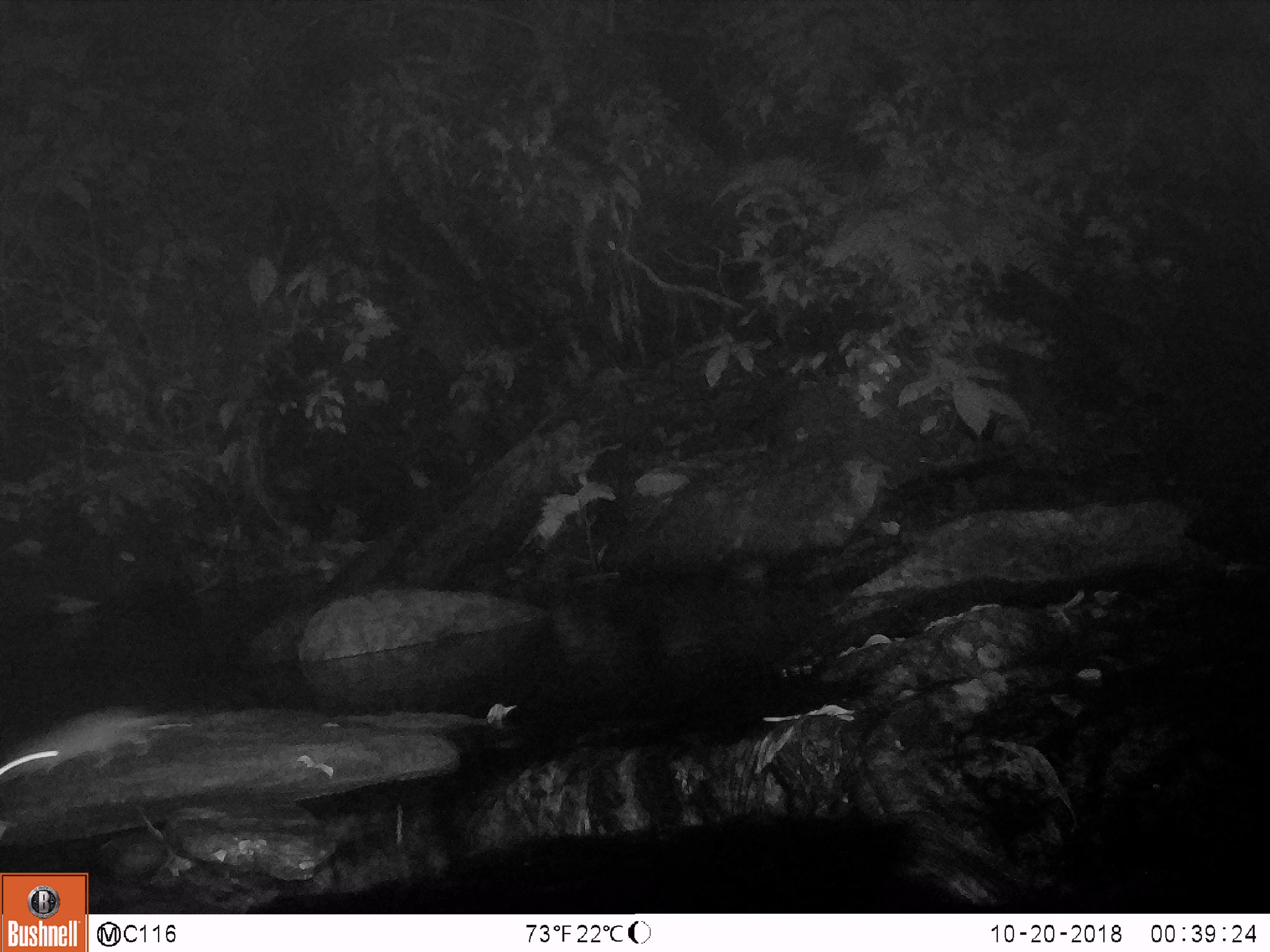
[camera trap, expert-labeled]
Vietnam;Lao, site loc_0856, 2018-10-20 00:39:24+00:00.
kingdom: Animalia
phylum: Chordata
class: Mammalia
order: Rodentia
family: Muridae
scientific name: Muridae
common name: old-world mice and rats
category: unidentified murid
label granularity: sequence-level